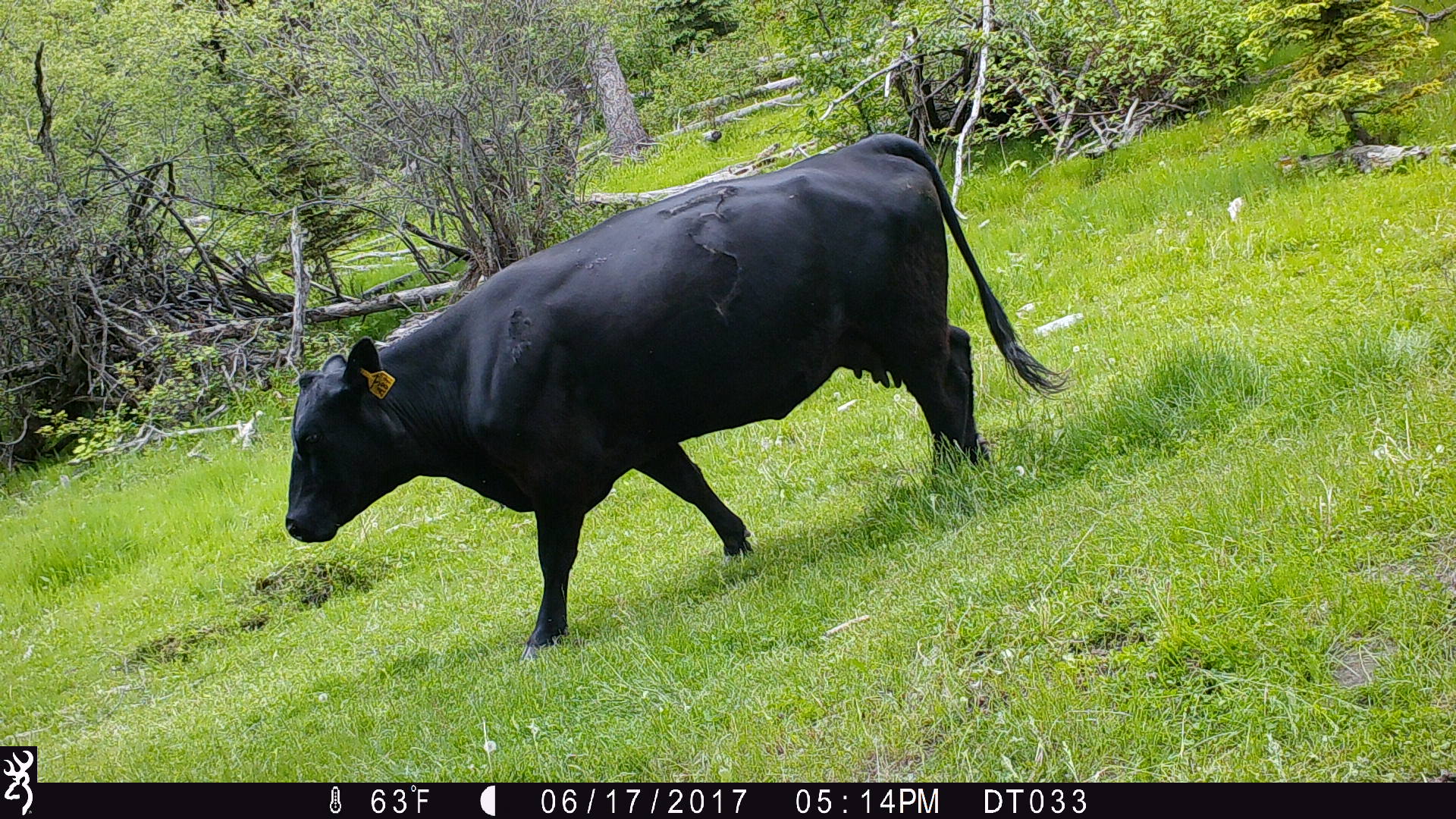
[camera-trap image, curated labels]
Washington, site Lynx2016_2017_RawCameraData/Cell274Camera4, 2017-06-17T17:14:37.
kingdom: Animalia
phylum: Chordata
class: Mammalia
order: Artiodactyla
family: Bovidae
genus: Bos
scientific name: Bos taurus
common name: domestic cattle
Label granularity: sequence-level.